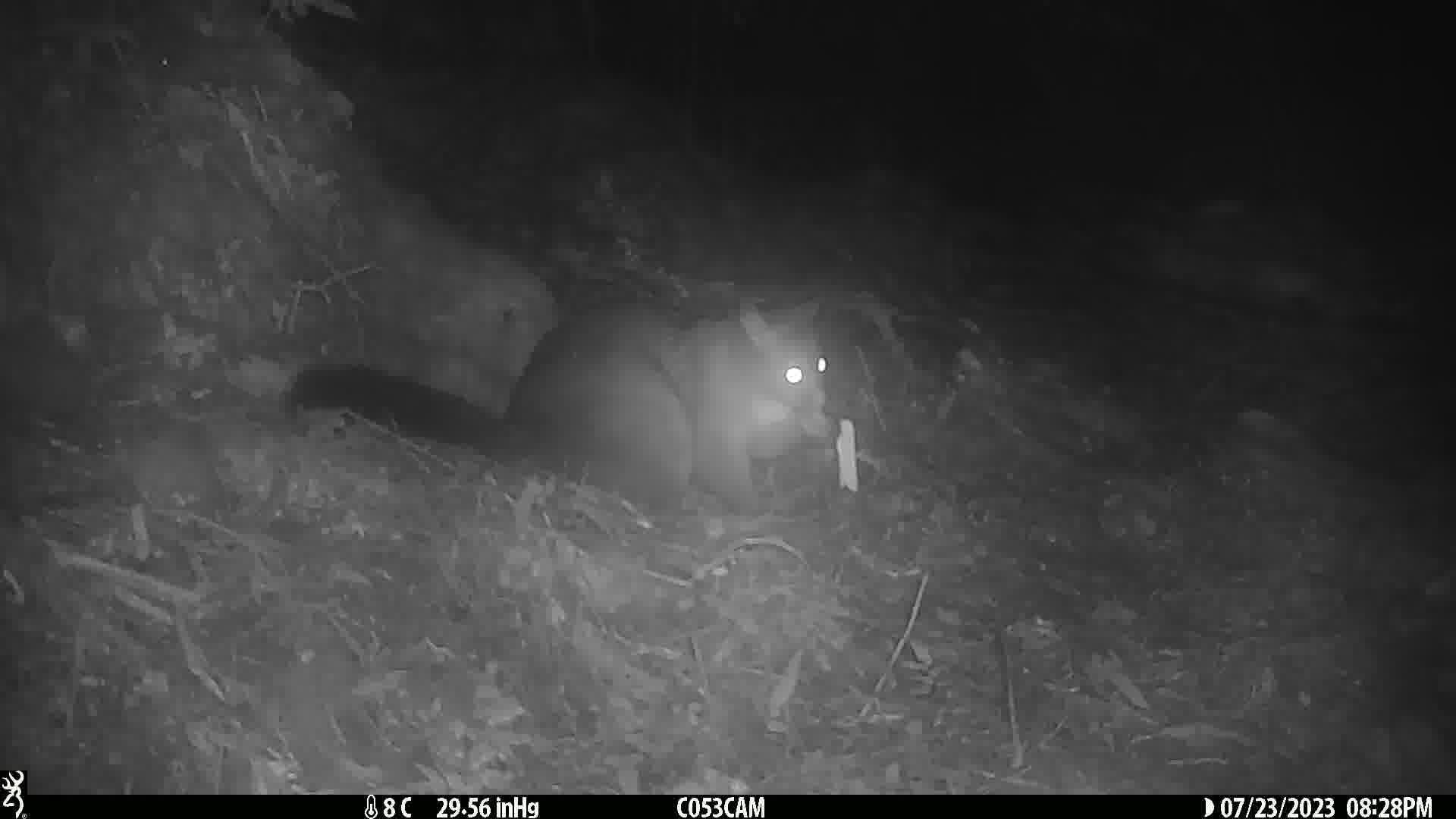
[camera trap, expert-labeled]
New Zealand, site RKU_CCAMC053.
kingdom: Animalia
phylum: Chordata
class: Mammalia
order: Diprotodontia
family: Phalangeridae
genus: Trichosurus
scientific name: Trichosurus vulpecula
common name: common brushtail possum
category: possum